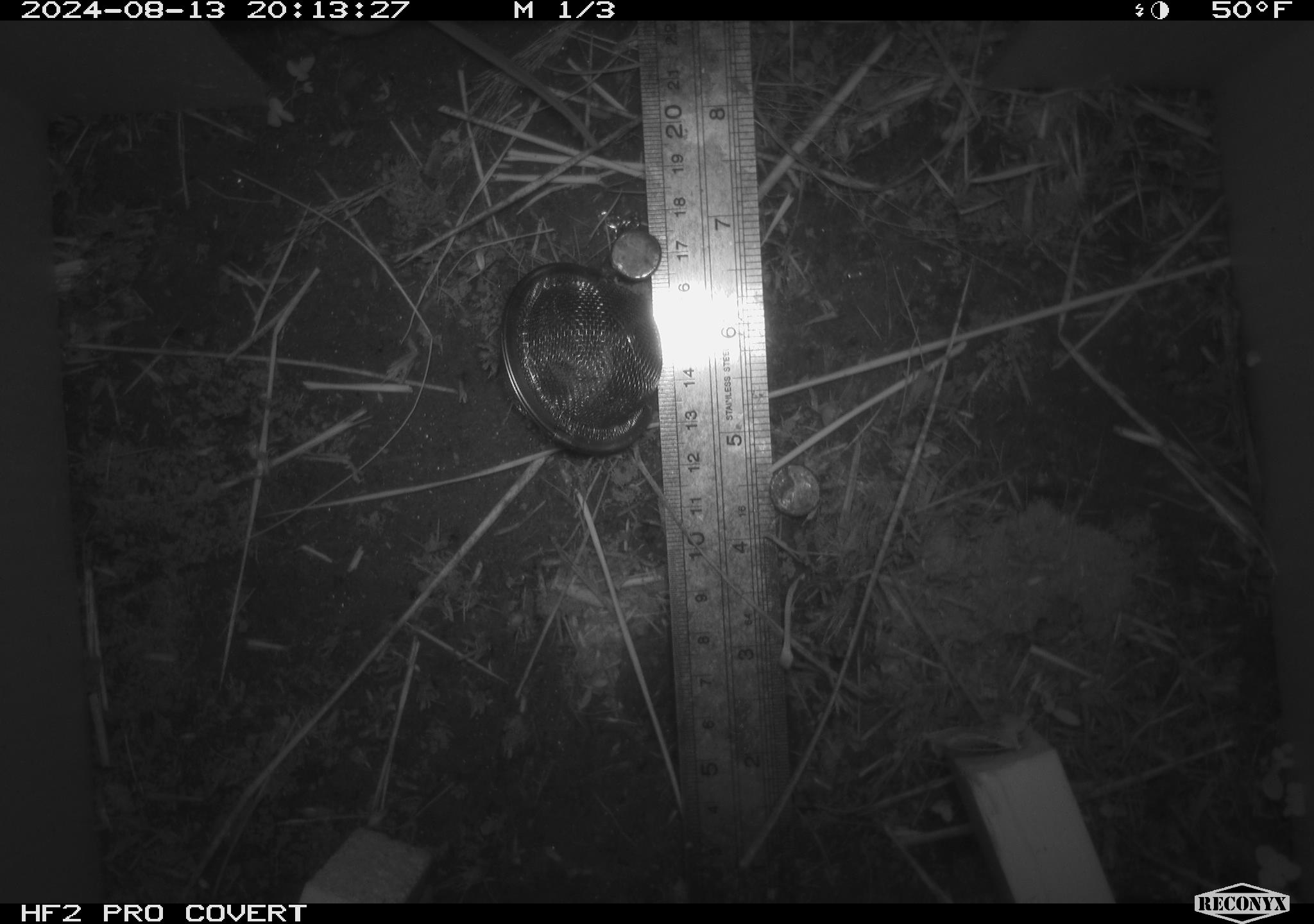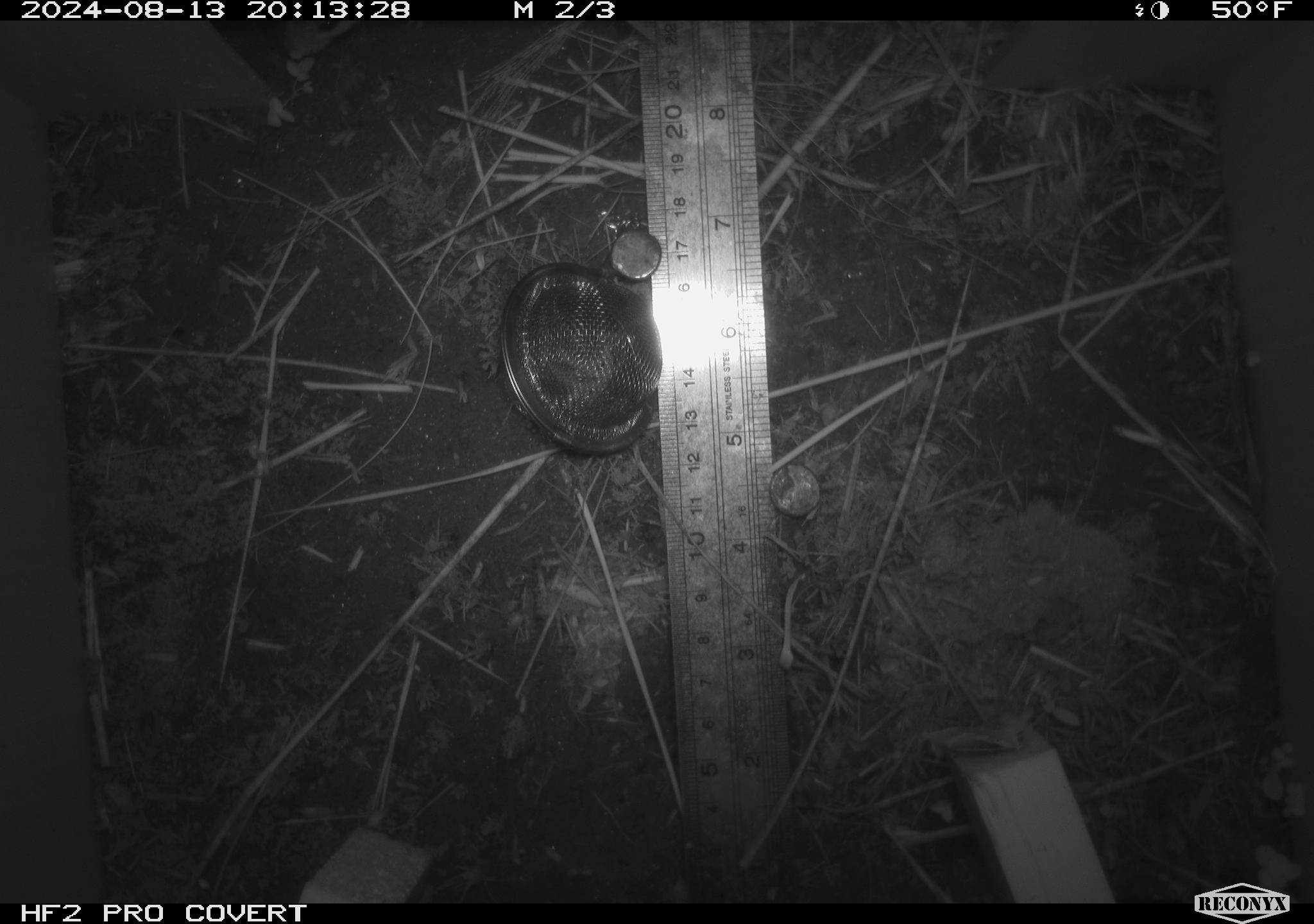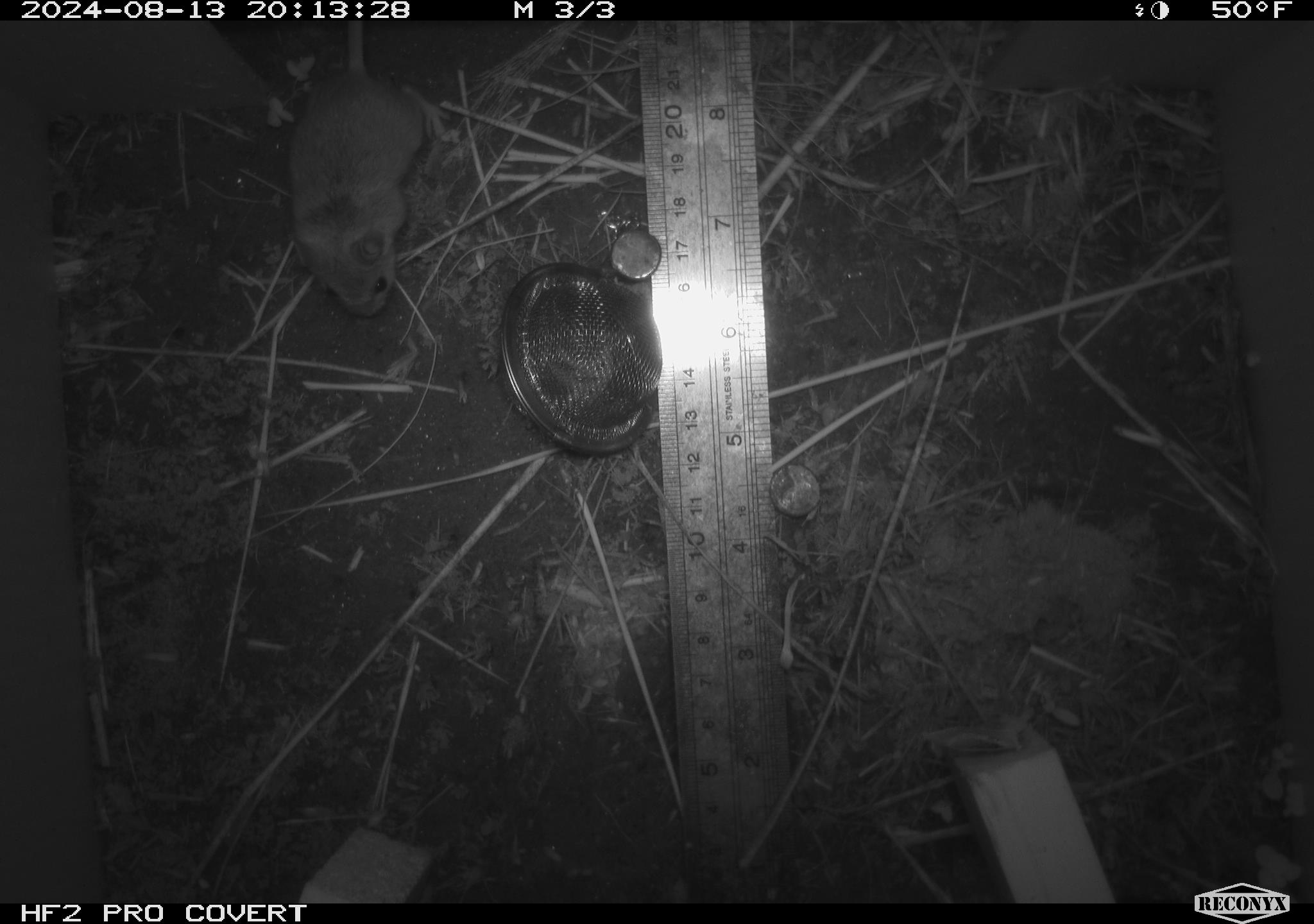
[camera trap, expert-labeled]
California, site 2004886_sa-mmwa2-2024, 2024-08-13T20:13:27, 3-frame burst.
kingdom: Animalia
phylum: Chordata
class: Mammalia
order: Rodentia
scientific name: Rodentia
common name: mouse species